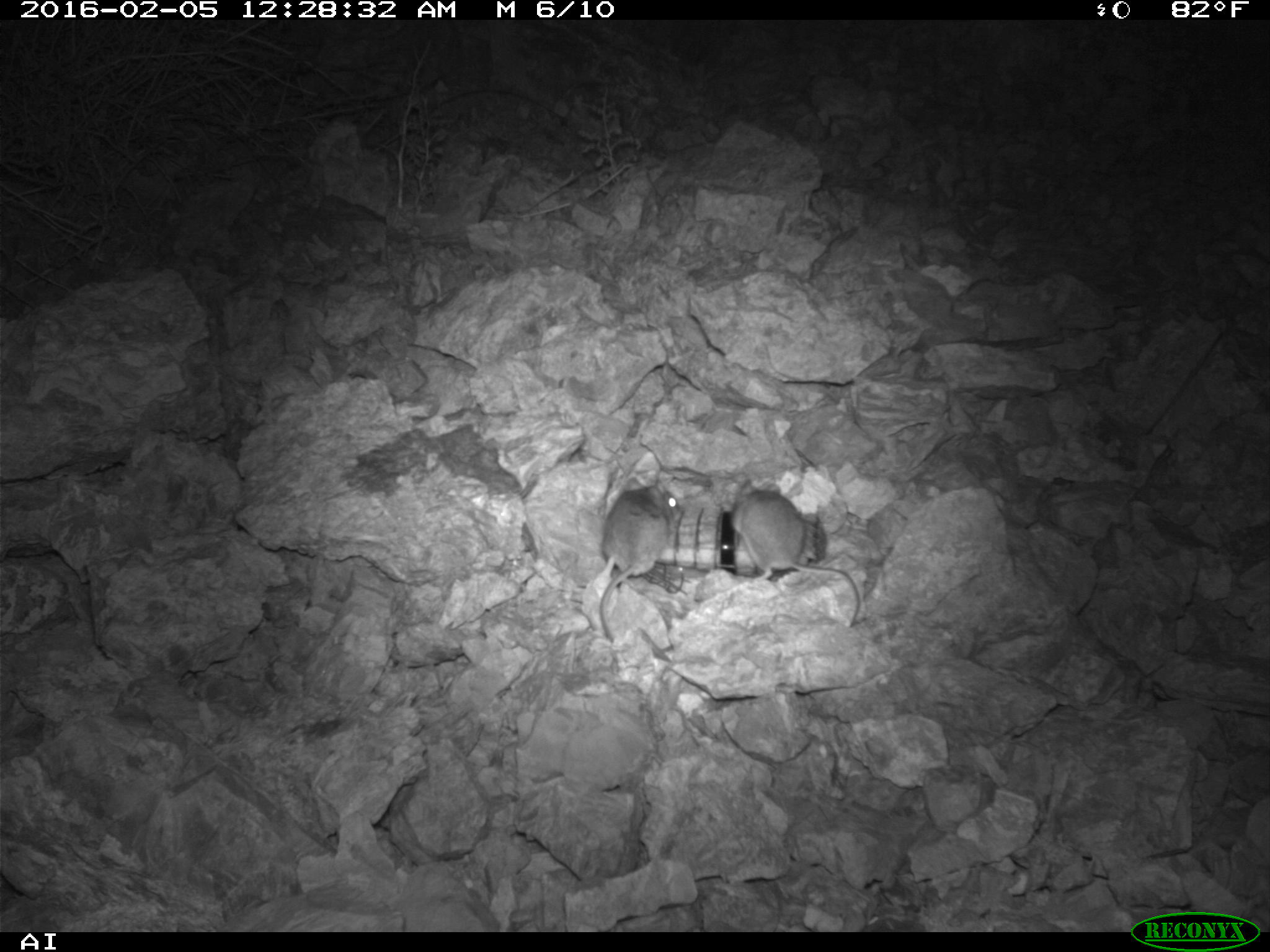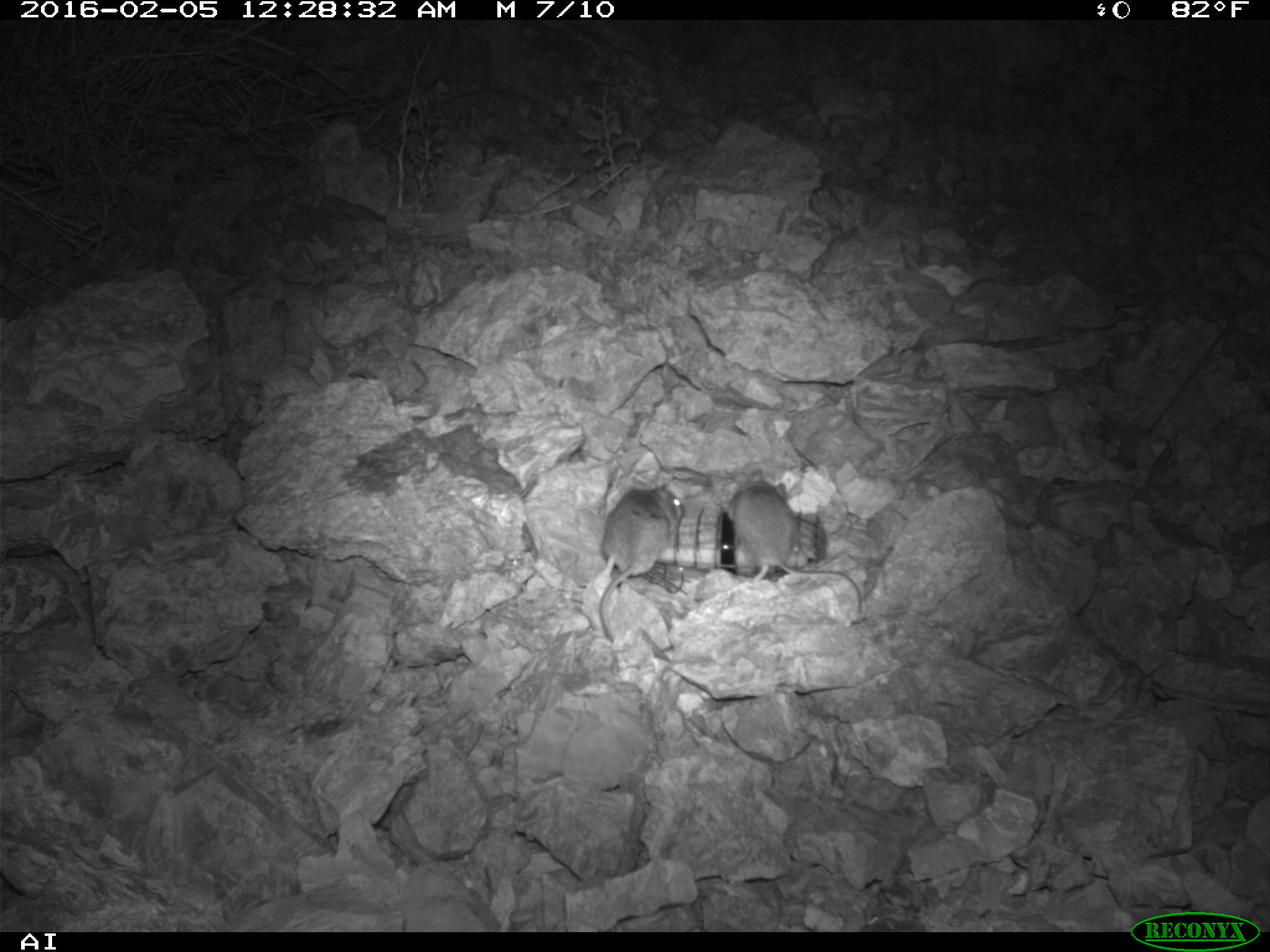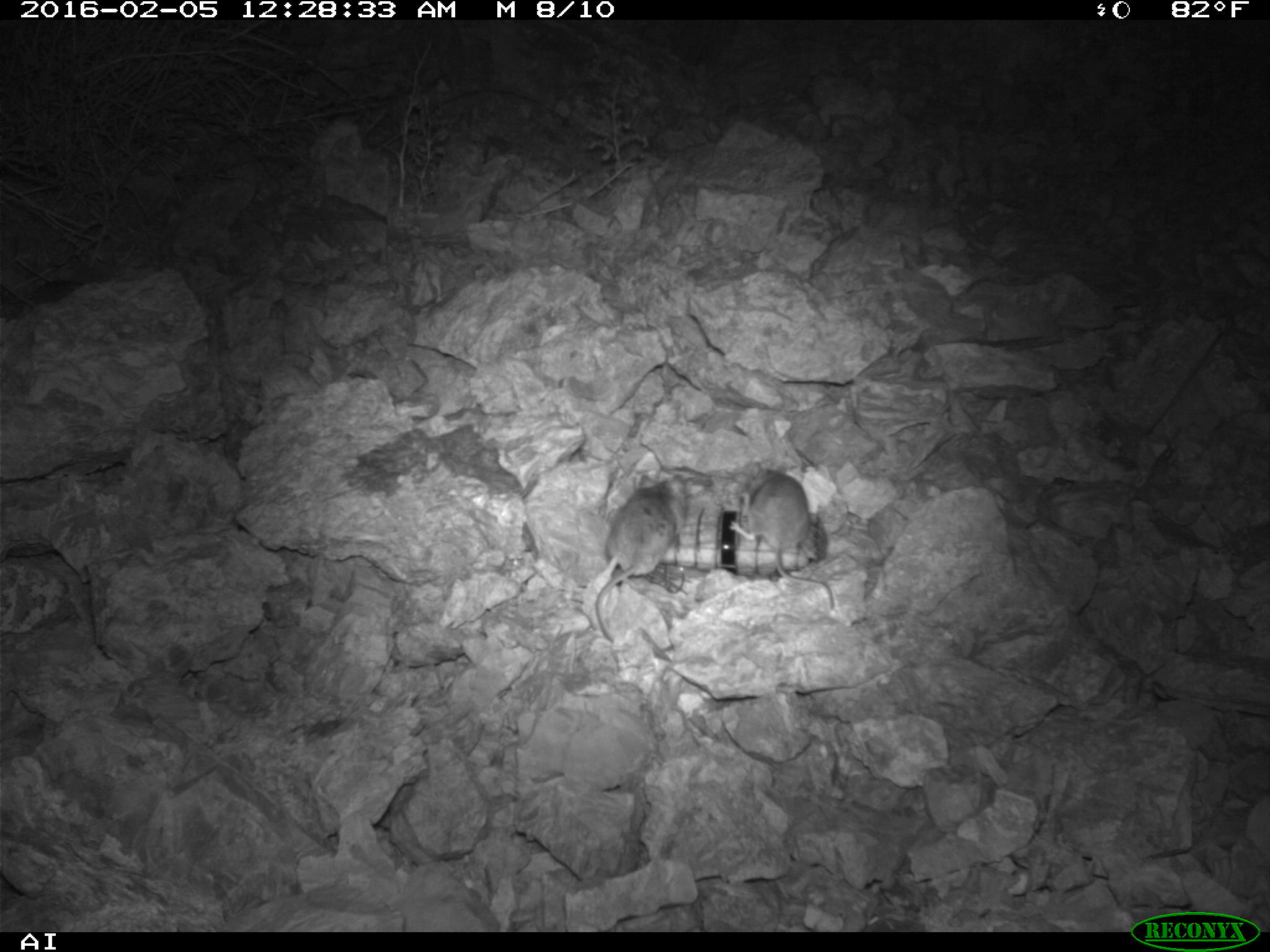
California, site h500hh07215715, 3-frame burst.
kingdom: Animalia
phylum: Chordata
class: Mammalia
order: Rodentia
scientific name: Rodentia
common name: rodent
Rodent (Rodentia).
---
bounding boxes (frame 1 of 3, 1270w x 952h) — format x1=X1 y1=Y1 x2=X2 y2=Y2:
rodent: x1=729 y1=478 x2=856 y2=627; x1=595 y1=483 x2=682 y2=645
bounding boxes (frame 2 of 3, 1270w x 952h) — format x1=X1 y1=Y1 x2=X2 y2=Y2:
rodent: x1=727 y1=467 x2=862 y2=614; x1=597 y1=485 x2=683 y2=642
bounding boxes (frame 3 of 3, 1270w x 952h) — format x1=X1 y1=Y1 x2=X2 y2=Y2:
rodent: x1=594 y1=474 x2=688 y2=646; x1=727 y1=464 x2=834 y2=606